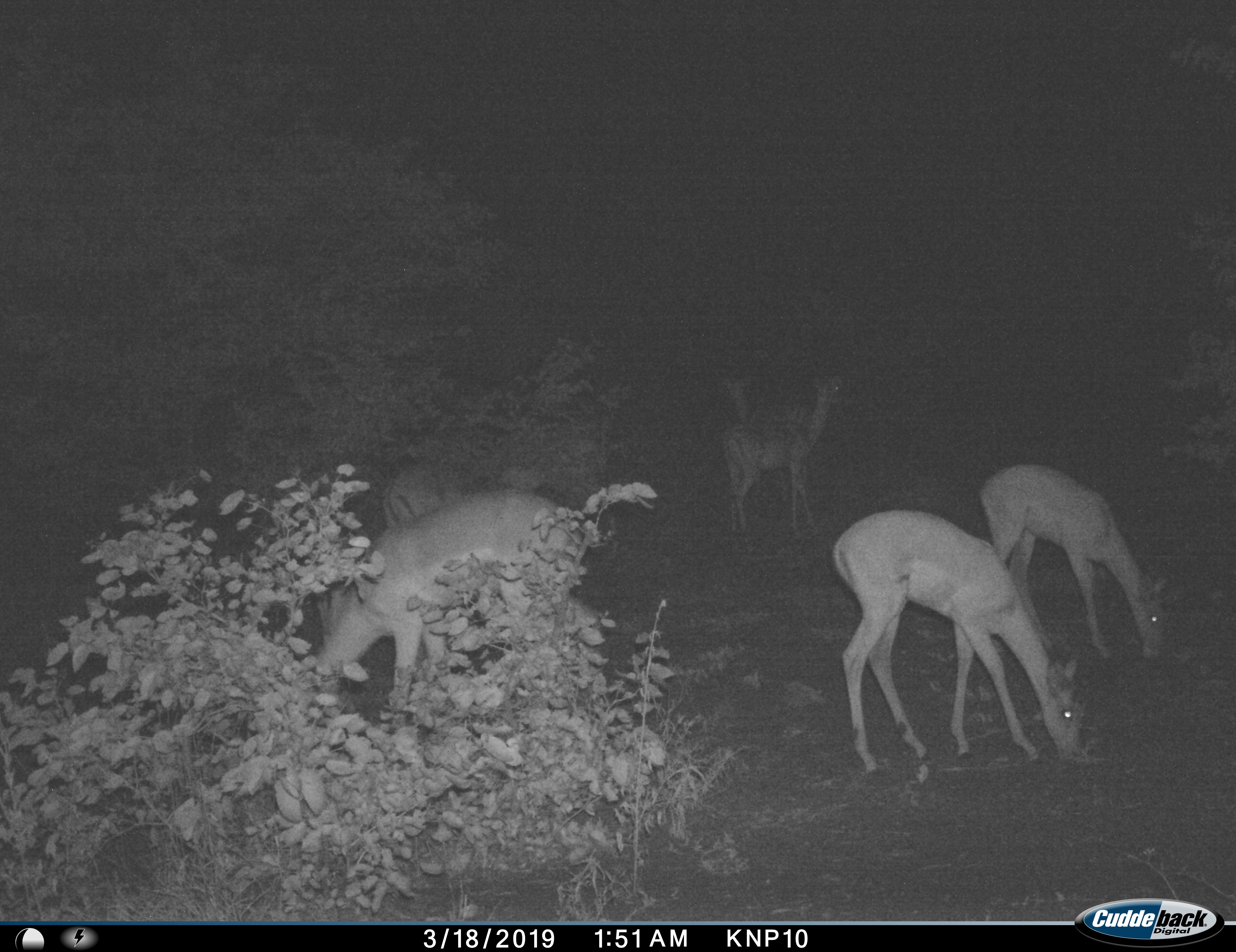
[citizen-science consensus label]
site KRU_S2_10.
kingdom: Animalia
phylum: Chordata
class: Mammalia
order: Artiodactyla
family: Bovidae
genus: Aepyceros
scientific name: Aepyceros melampus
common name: impala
Impala (Aepyceros melampus), count 6. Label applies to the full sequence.